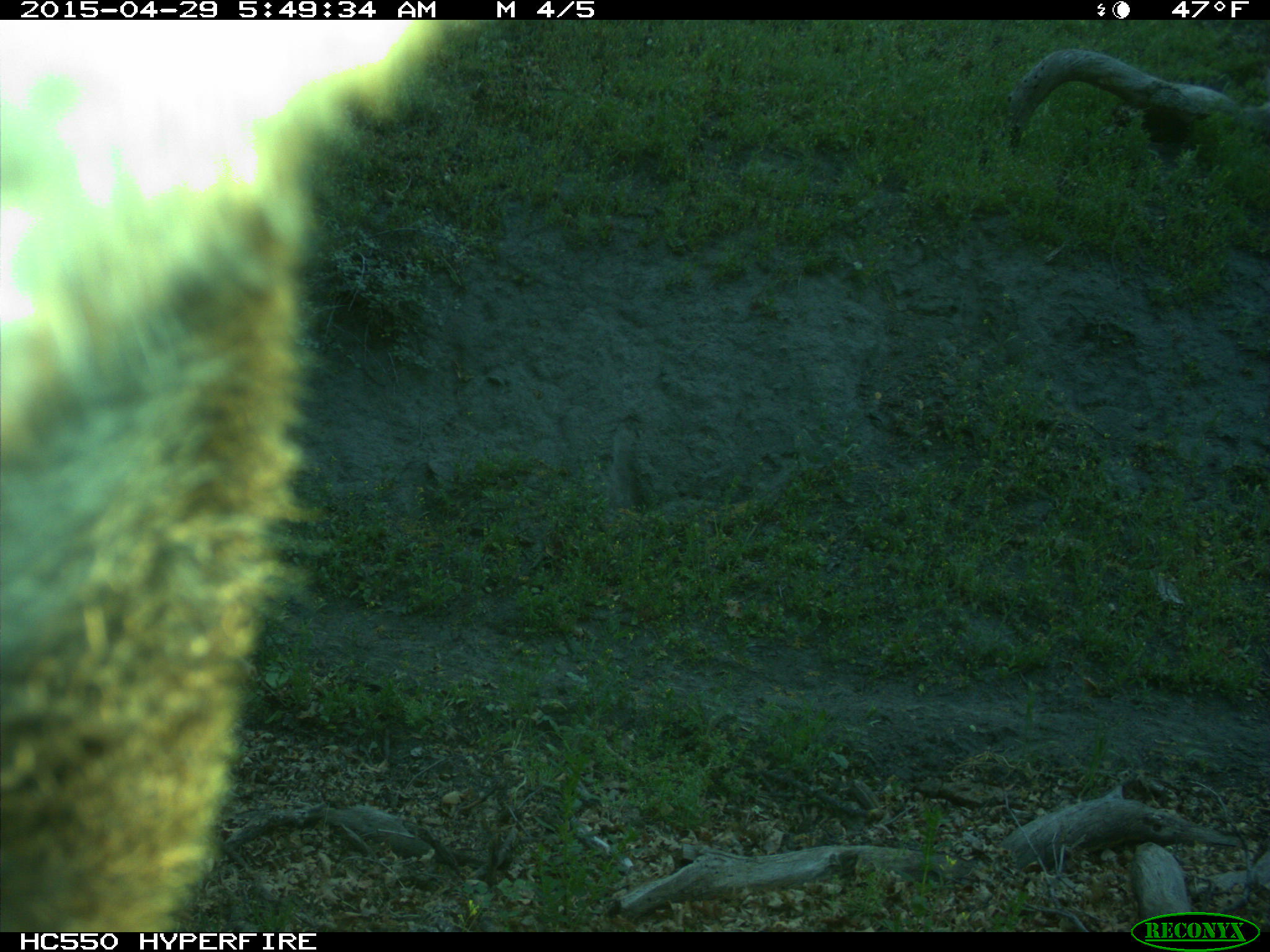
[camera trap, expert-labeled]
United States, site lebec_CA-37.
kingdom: Animalia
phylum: Chordata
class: Mammalia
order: Artiodactyla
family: Bovidae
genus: Bos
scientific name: Bos taurus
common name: domestic cow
Bos taurus (domestic cow).